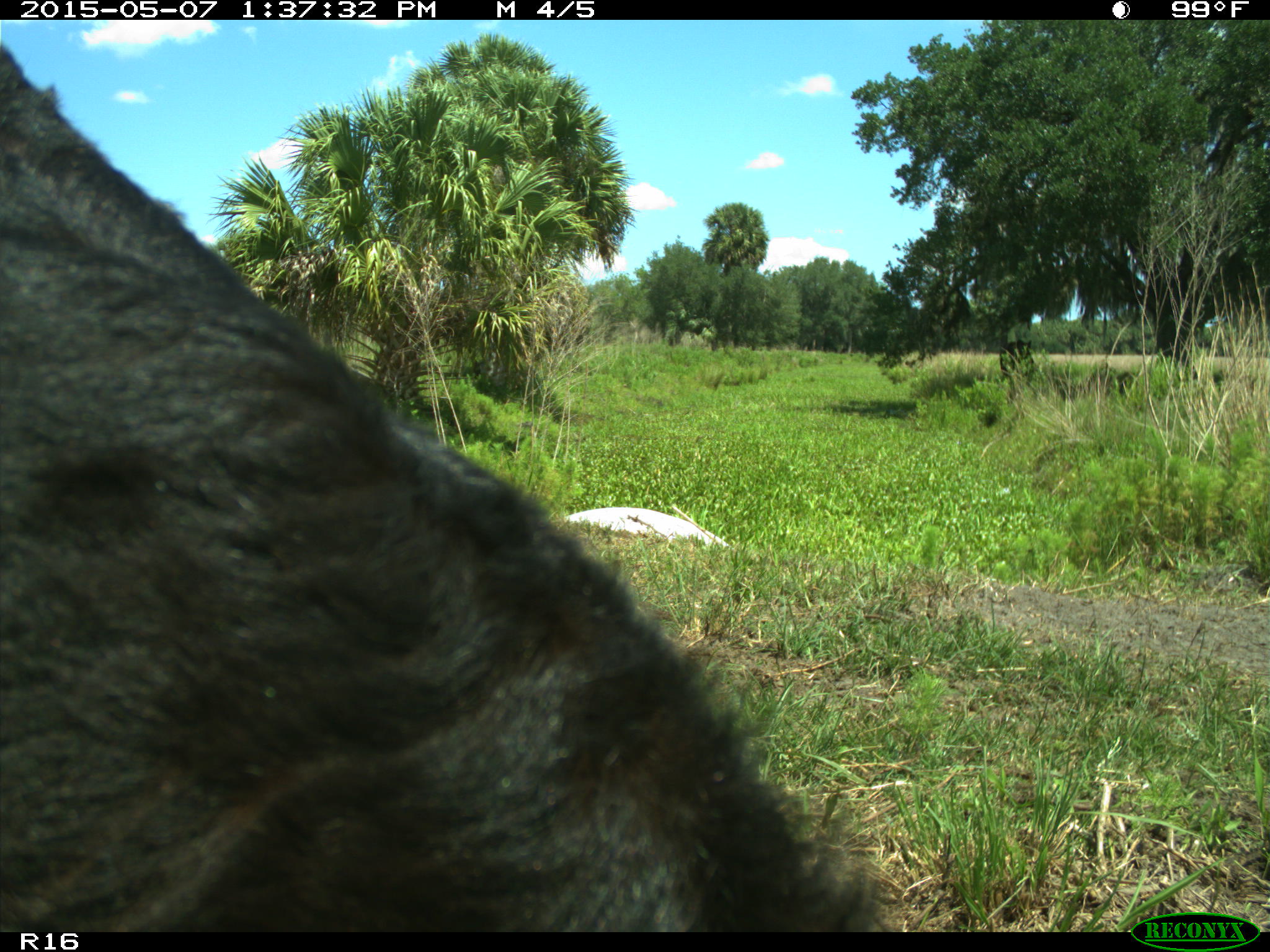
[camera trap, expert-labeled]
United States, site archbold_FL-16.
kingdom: Animalia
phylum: Chordata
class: Mammalia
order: Artiodactyla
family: Suidae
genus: Sus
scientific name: Sus scrofa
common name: wild boar